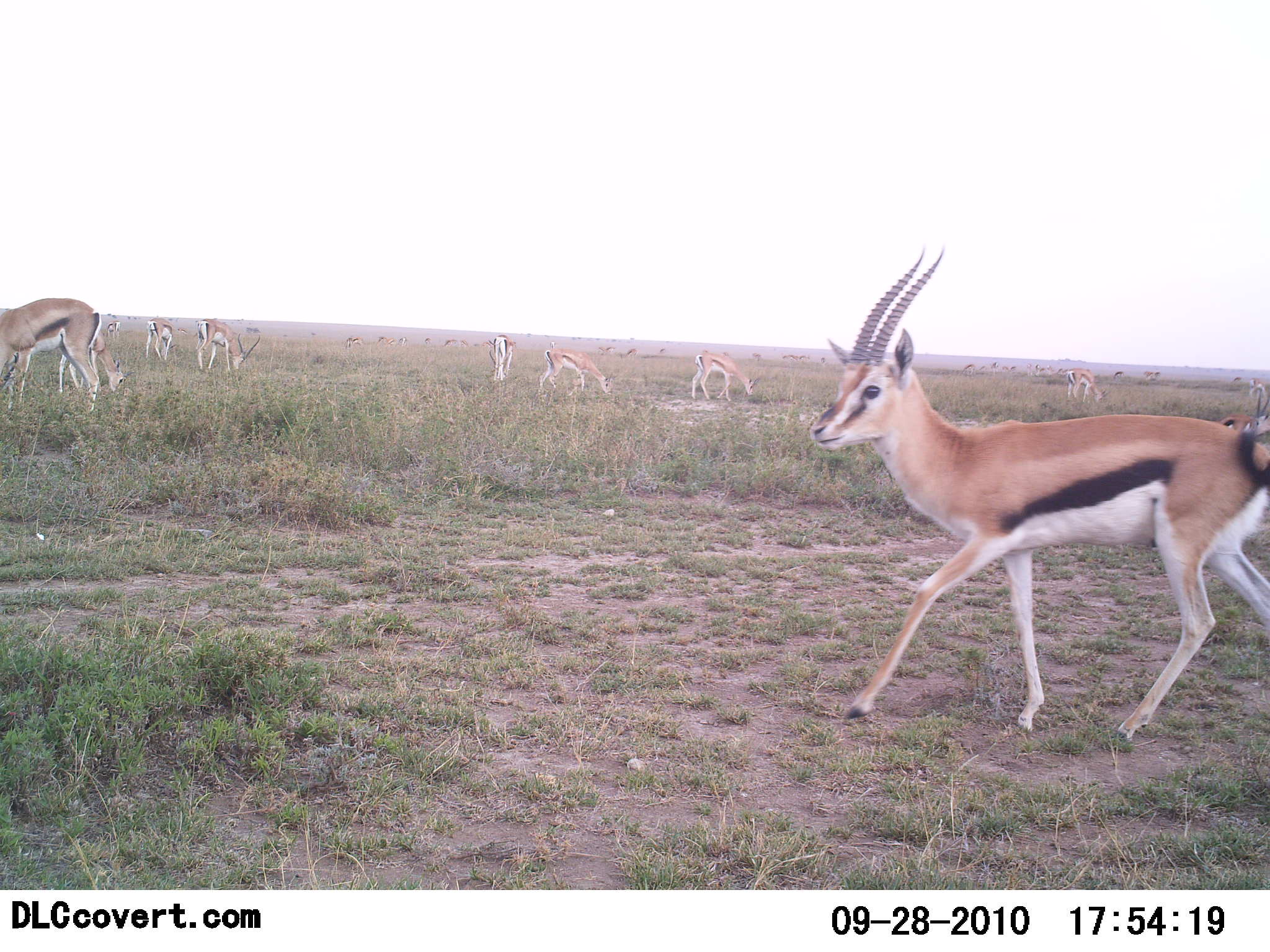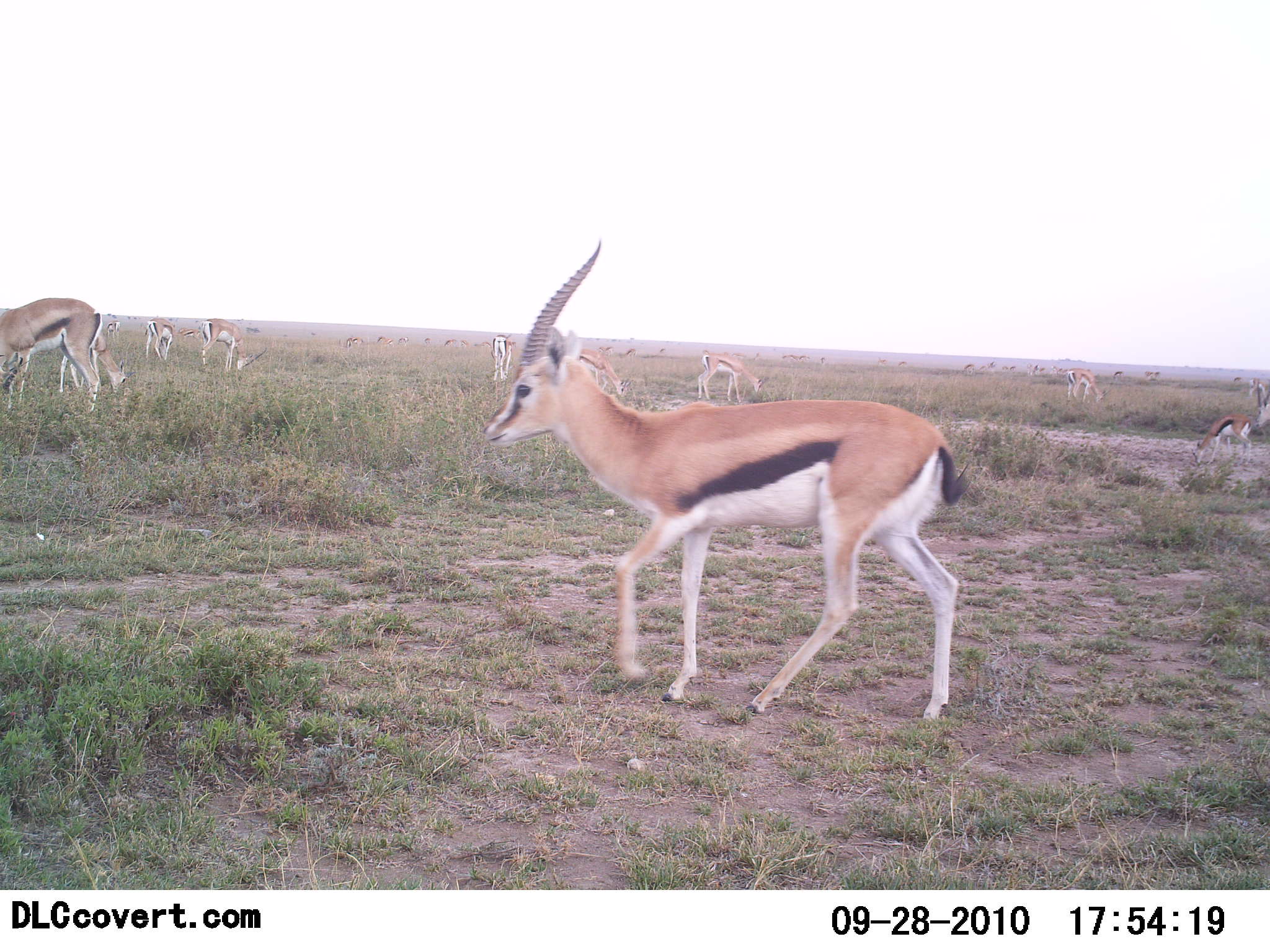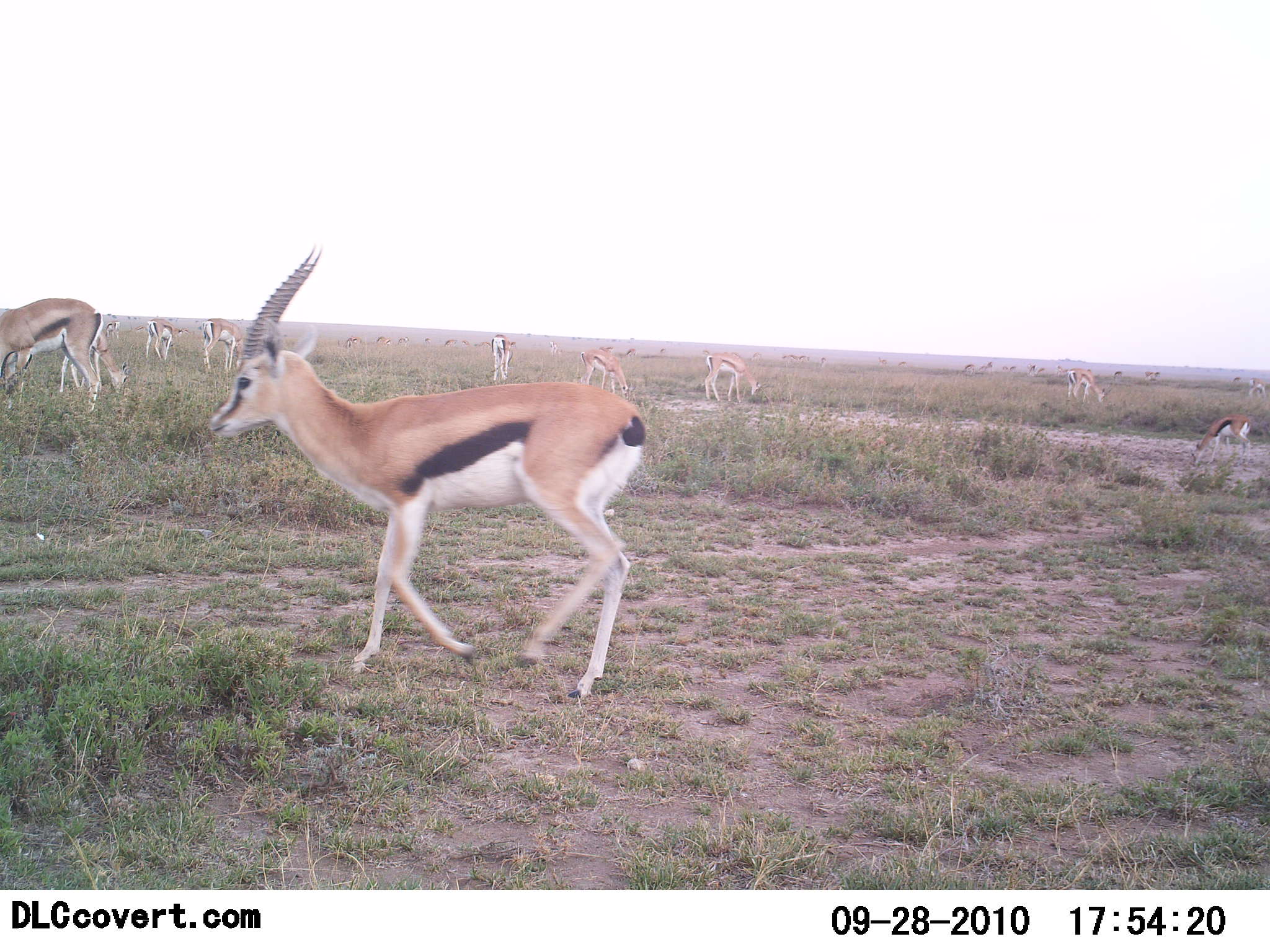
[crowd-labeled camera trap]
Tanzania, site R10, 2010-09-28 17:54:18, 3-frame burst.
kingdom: Animalia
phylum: Chordata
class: Mammalia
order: Artiodactyla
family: Bovidae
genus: Eudorcas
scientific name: Eudorcas thomsonii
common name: thomson's gazelle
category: gazellethomsons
Gazellethomsons (thomson's gazelle) (Eudorcas thomsonii), count 11-50. Behavior (volunteer vote fractions): standing 55%, resting 0%, moving 82%, interacting 0%. Young present (vote fraction): 9%. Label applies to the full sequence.